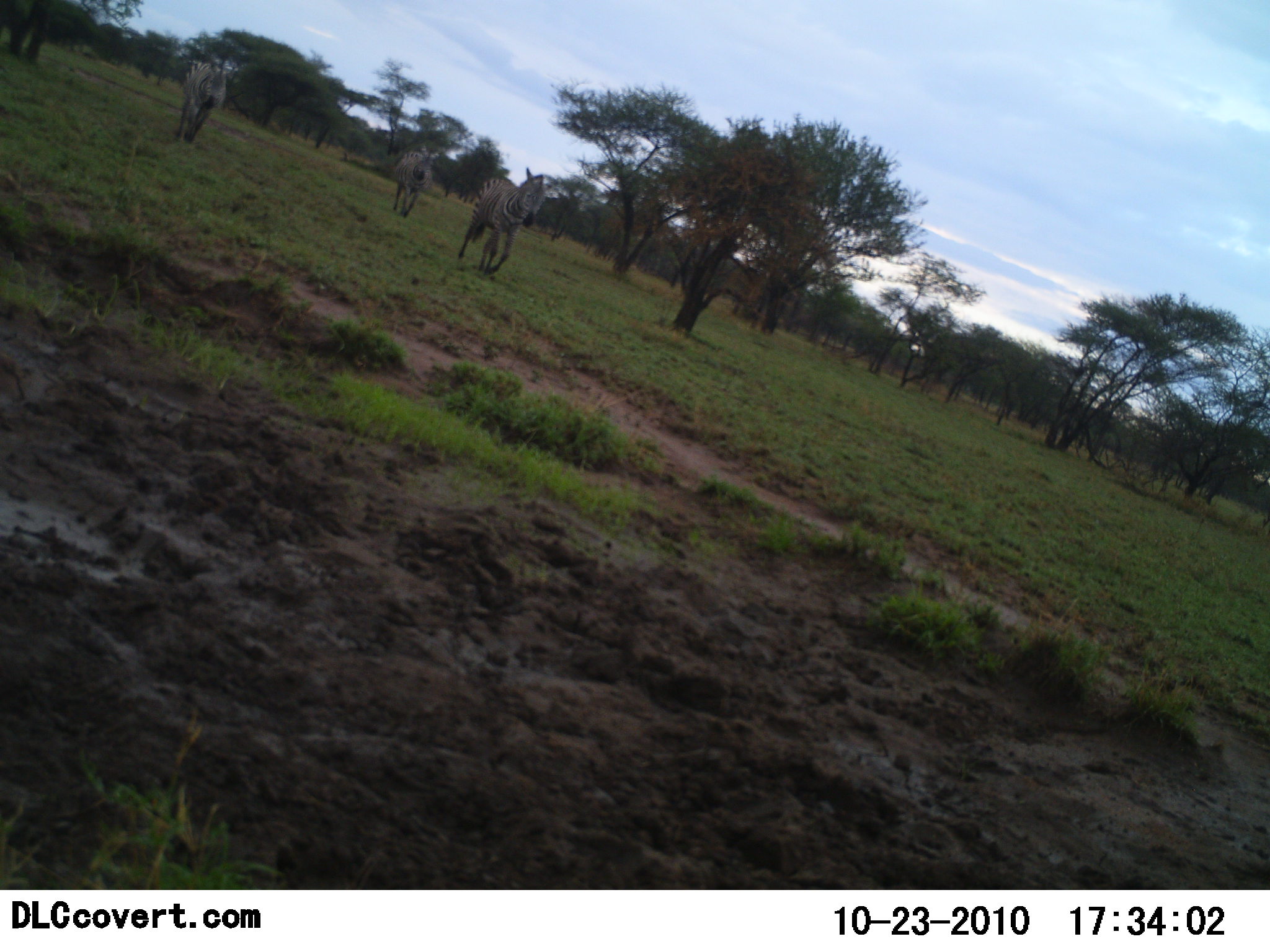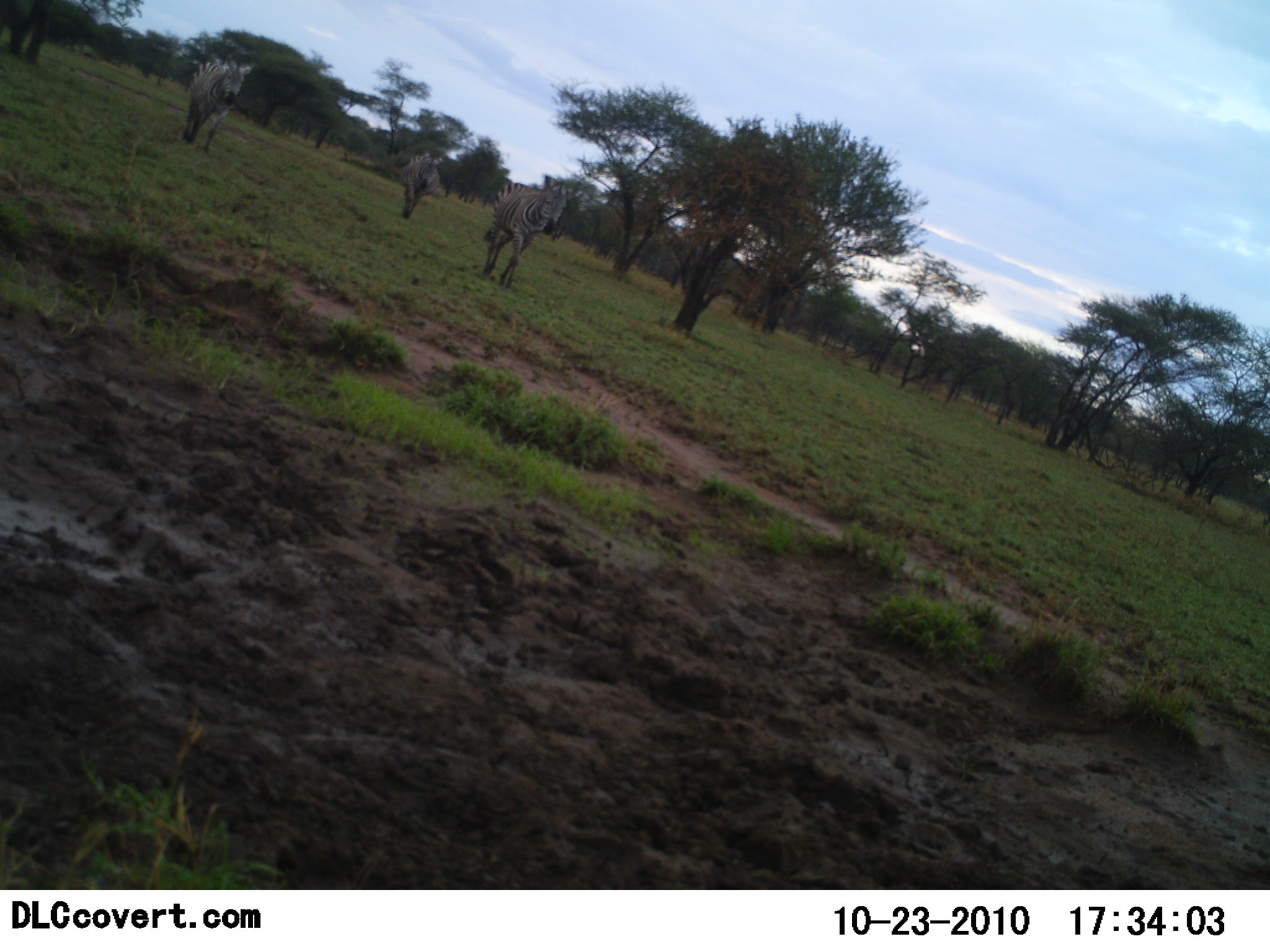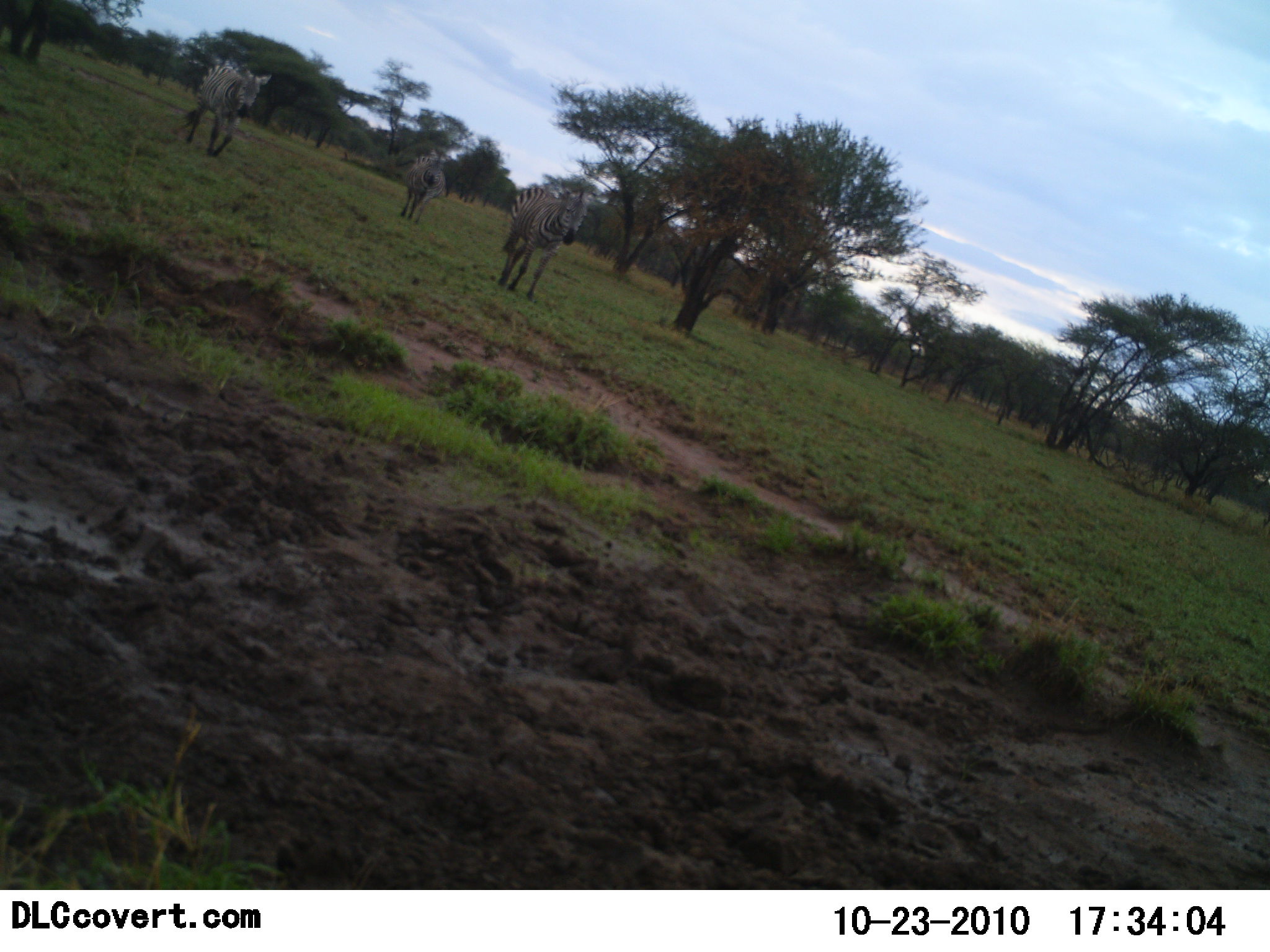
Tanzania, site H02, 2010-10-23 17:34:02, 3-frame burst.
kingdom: Animalia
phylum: Chordata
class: Mammalia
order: Perissodactyla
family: Equidae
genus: Equus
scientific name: Equus quagga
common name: plains zebra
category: zebra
Zebra (plains zebra) (Equus quagga), count 3. Behavior (volunteer vote fractions): standing 13%, resting 0%, moving 100%, interacting 0%. Young present (vote fraction): 0%. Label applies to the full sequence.